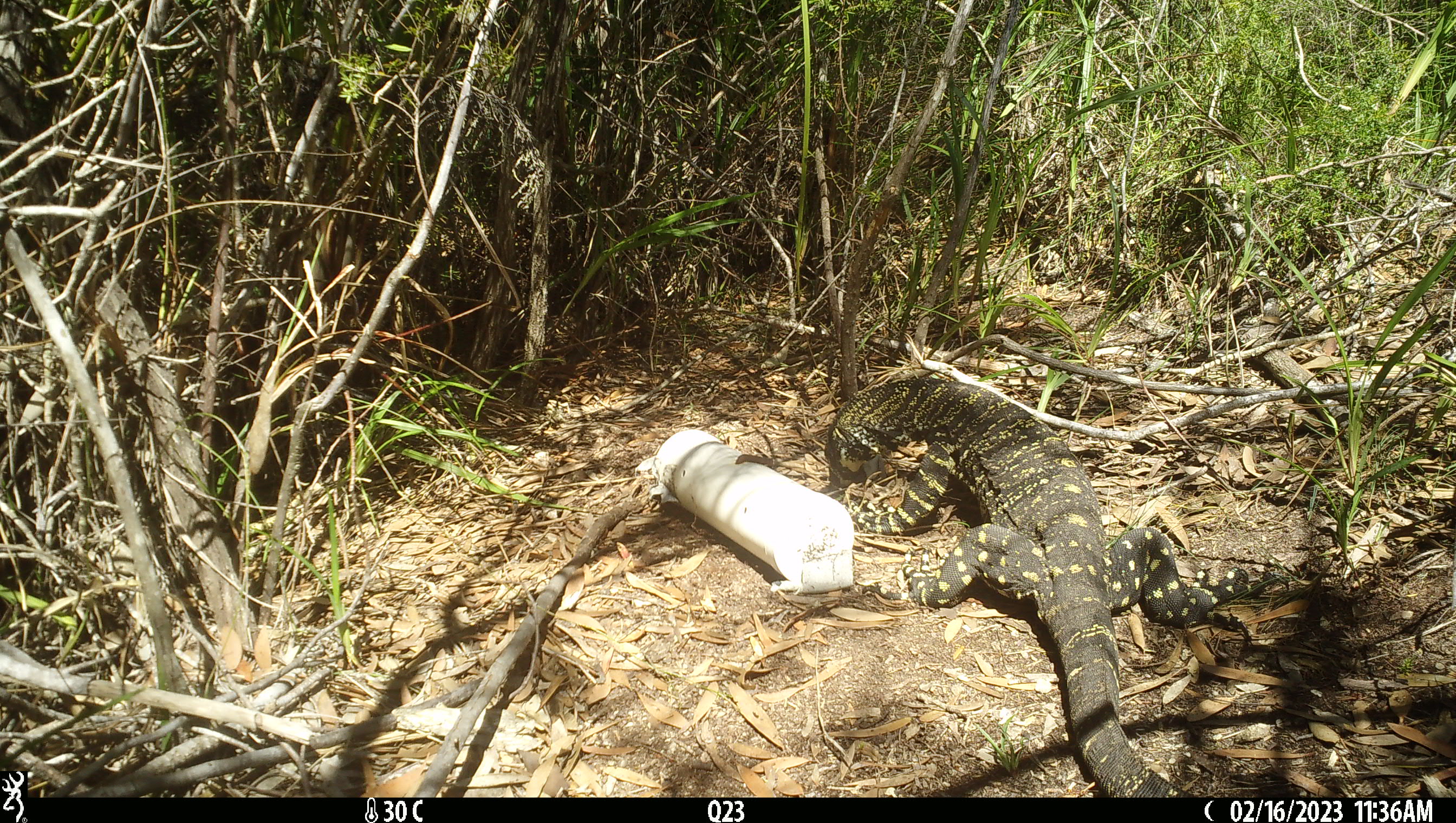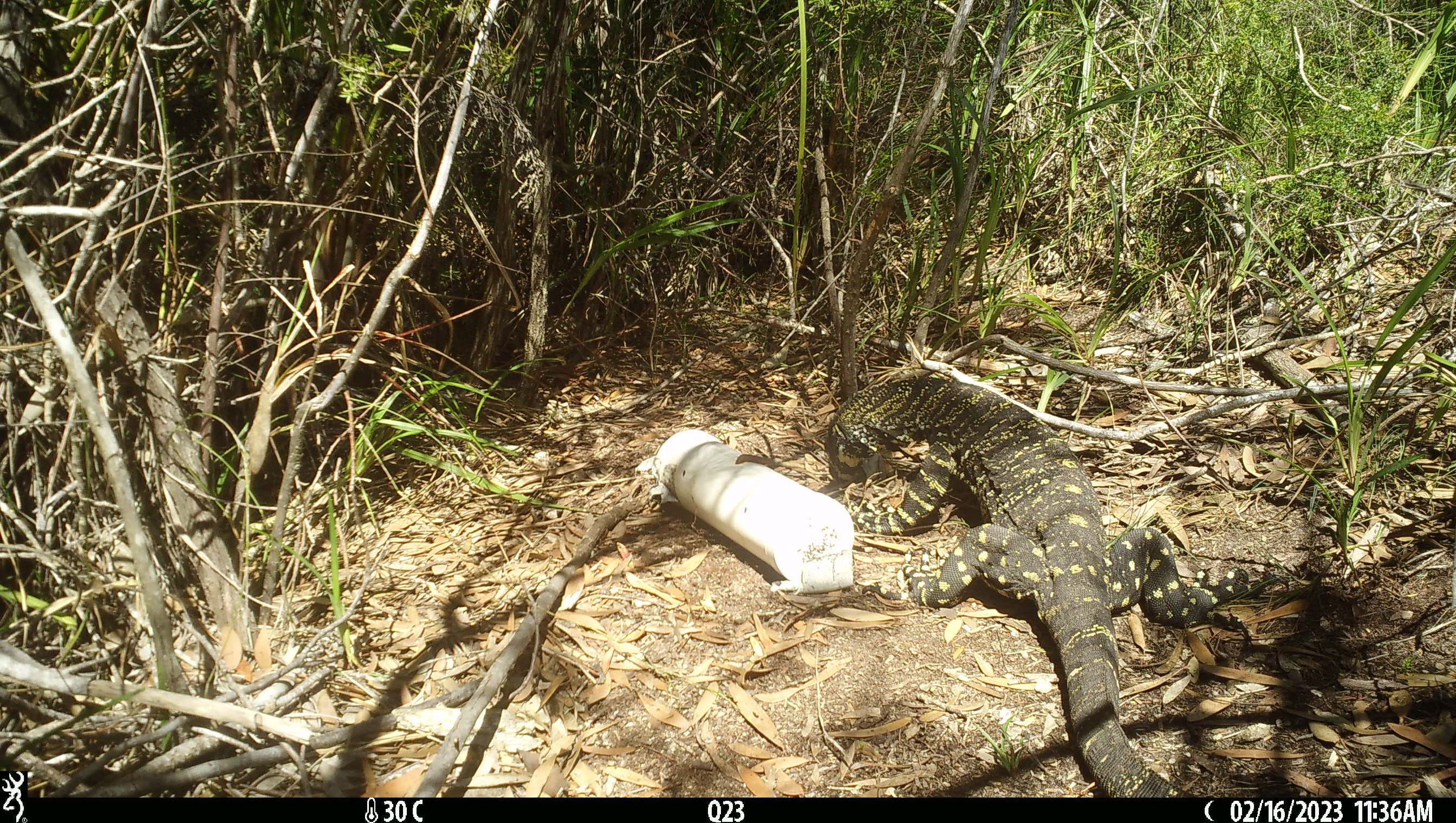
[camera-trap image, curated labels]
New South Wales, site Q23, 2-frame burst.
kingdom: Animalia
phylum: Chordata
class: Reptilia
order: Squamata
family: Varanidae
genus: Varanus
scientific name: Varanus varius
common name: lace monitor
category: goanna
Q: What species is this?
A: Goanna (lace monitor) (Varanus varius).